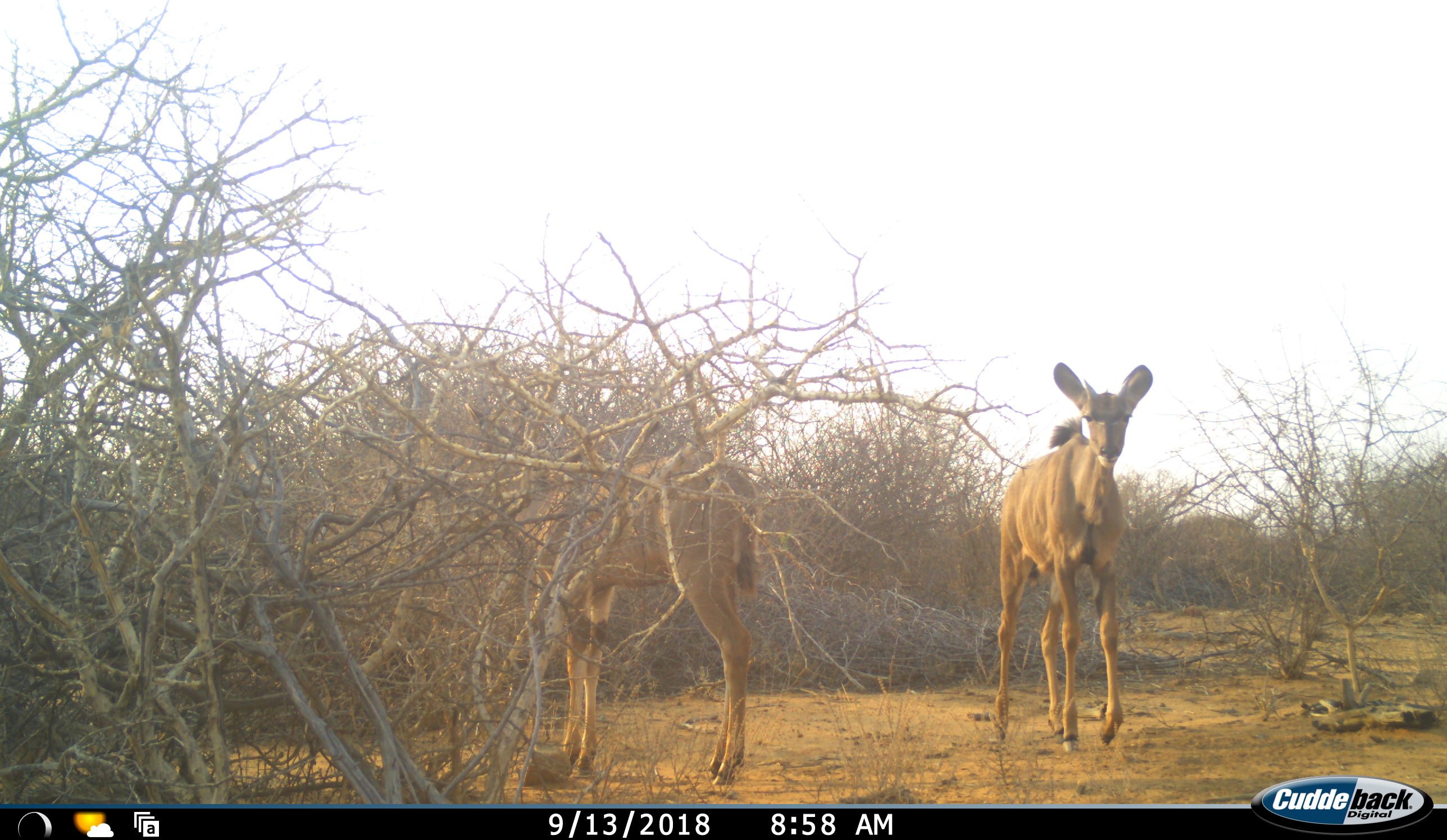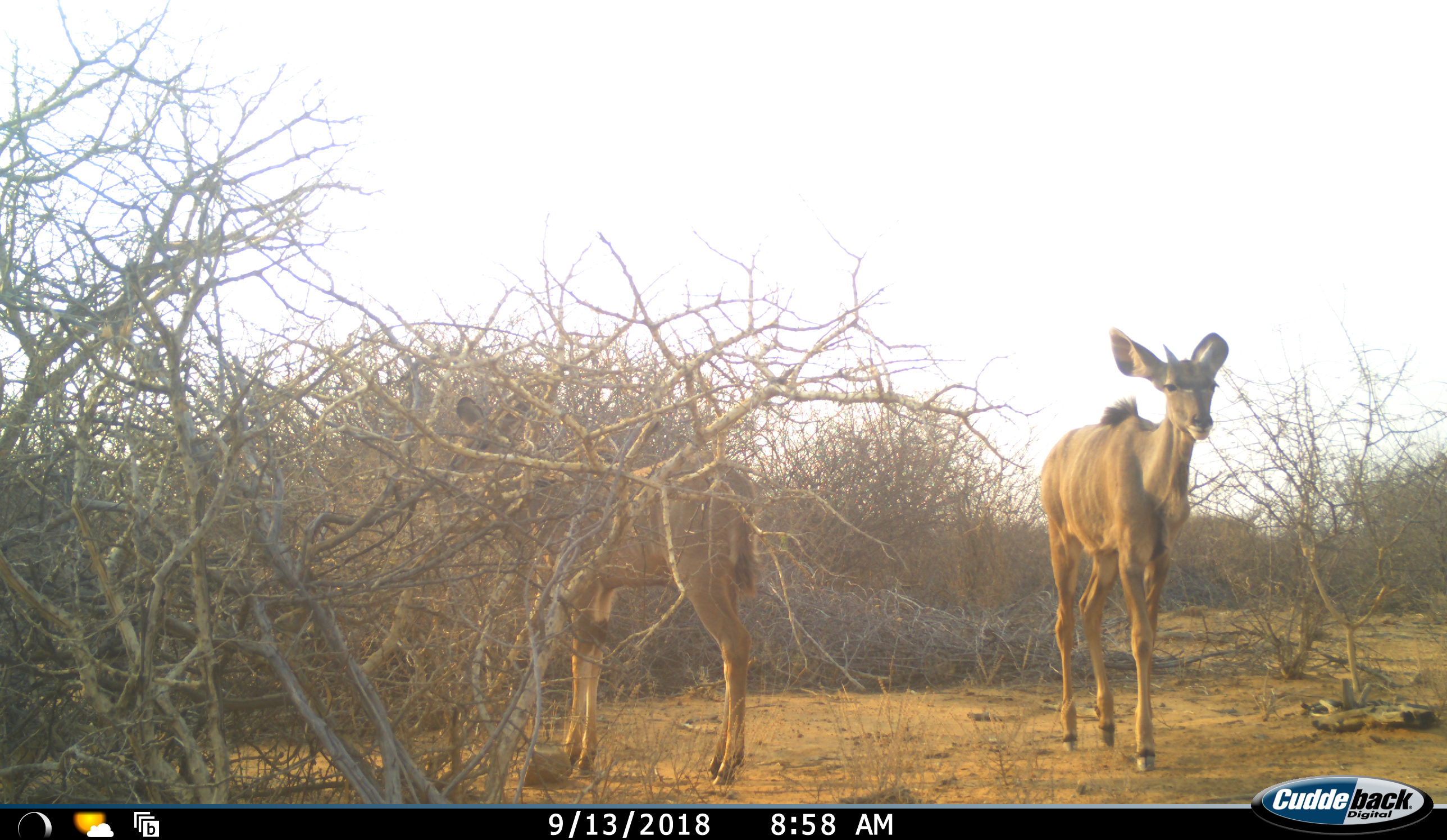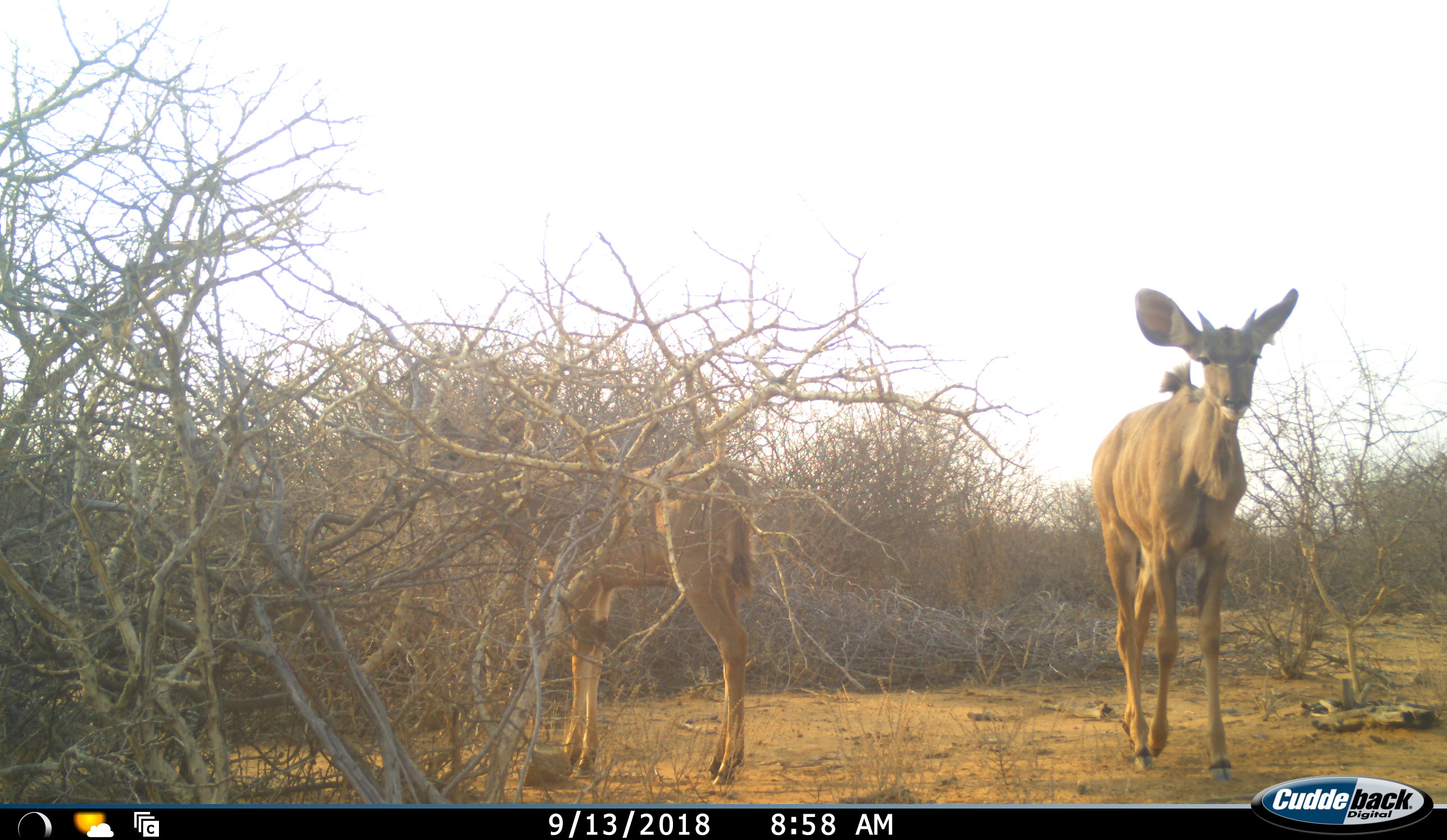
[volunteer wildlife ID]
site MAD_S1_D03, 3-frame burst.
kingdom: Animalia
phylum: Chordata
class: Mammalia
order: Artiodactyla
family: Bovidae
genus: Tragelaphus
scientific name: Tragelaphus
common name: kudu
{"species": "kudu (Tragelaphus)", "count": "2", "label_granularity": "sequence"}